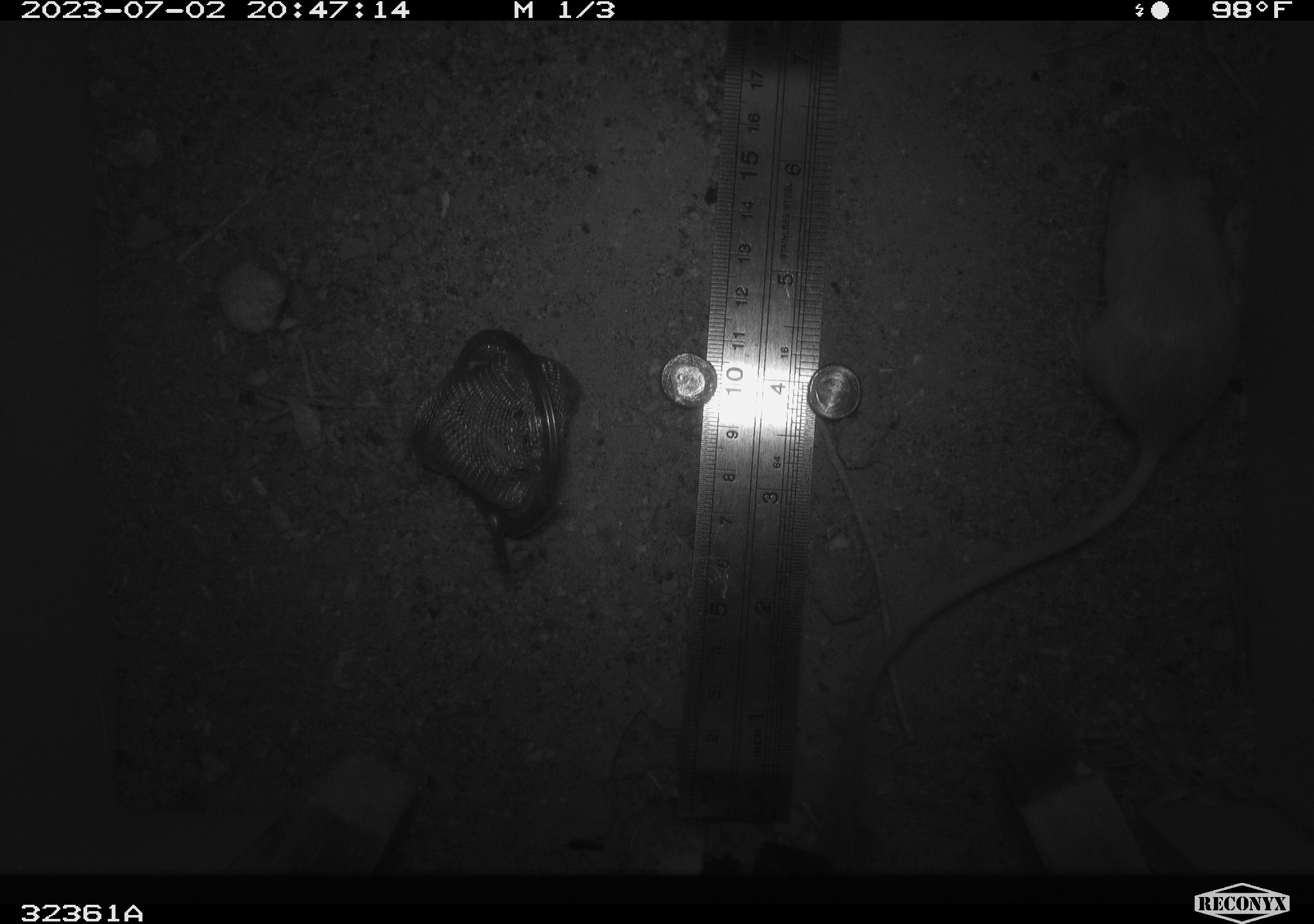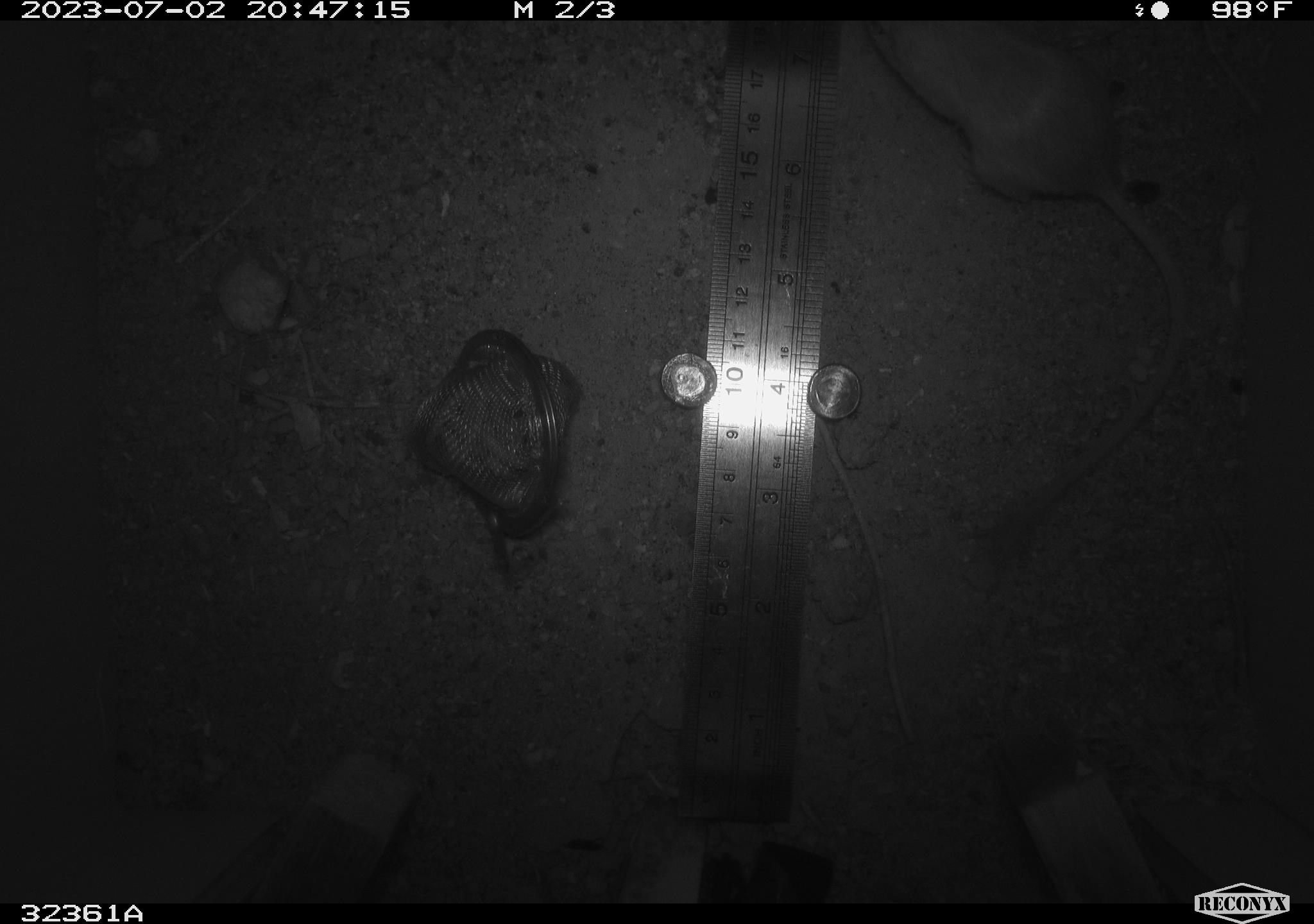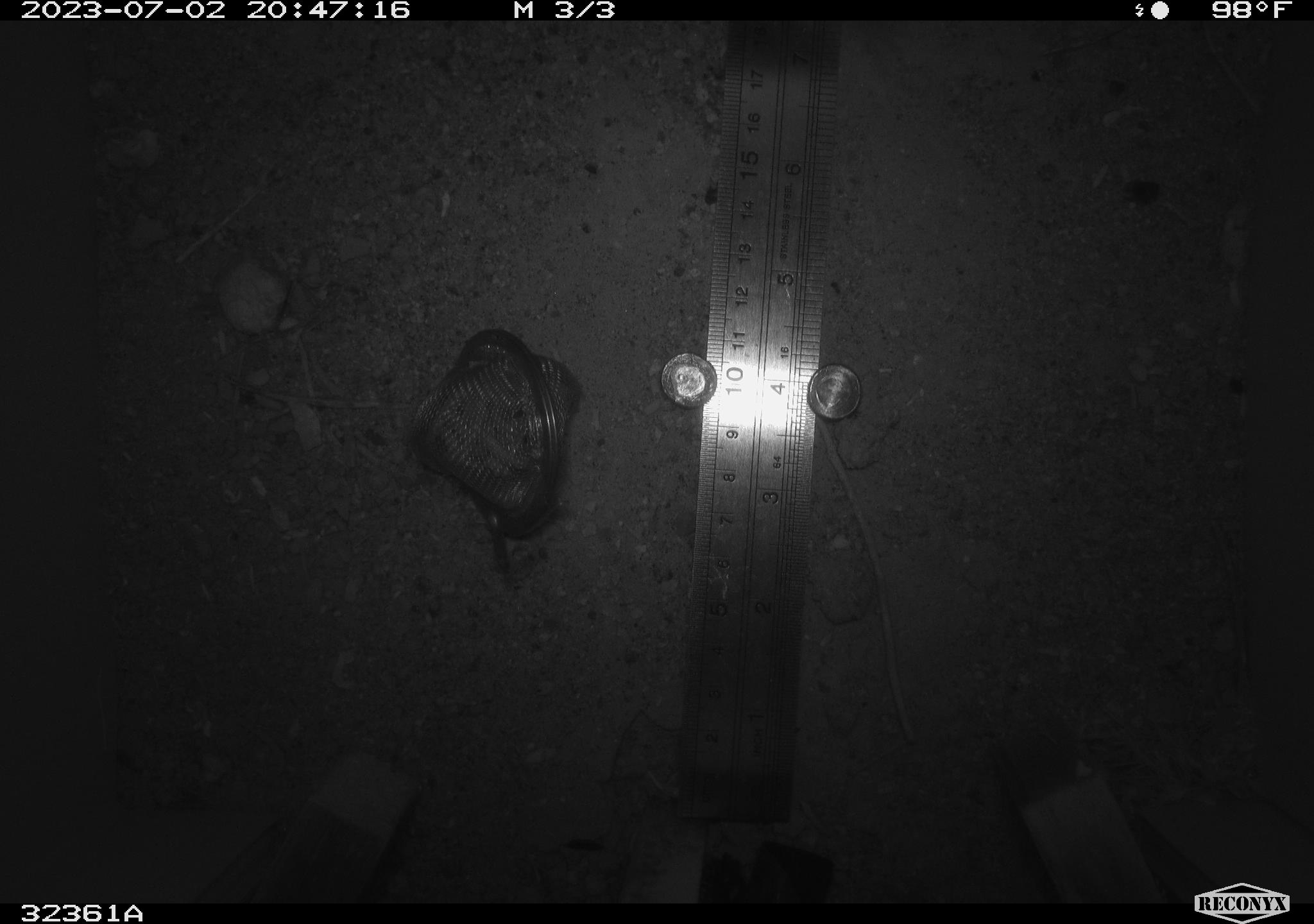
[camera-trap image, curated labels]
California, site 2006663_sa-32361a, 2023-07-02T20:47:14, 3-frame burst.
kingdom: Animalia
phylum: Chordata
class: Mammalia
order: Rodentia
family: Heteromyidae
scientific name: Heteromyidae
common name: kangaroo rats and pocket mice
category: heteromyidae family